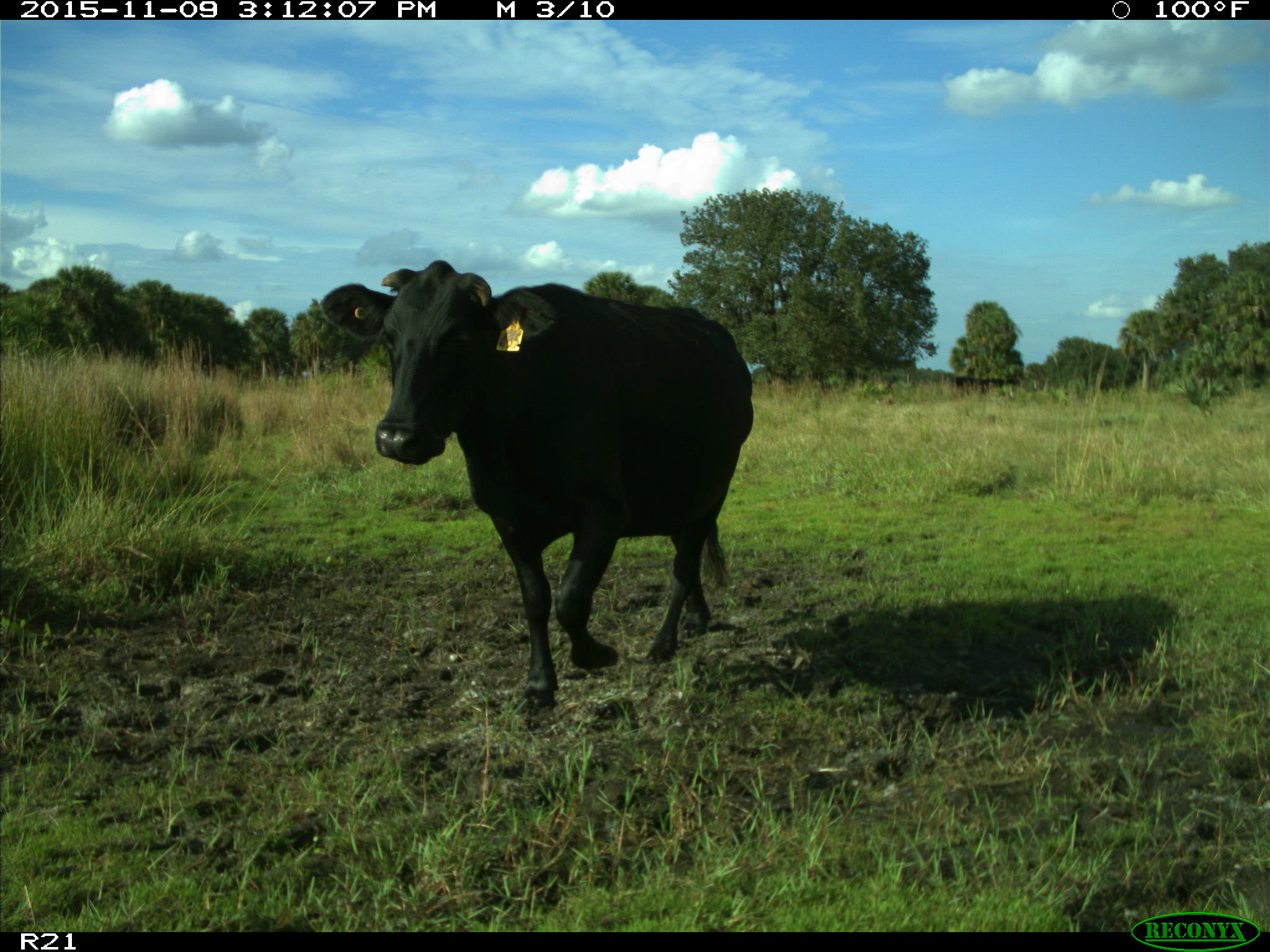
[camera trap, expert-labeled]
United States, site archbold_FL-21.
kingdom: Animalia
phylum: Chordata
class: Mammalia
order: Artiodactyla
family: Bovidae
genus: Bos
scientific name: Bos taurus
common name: domestic cow